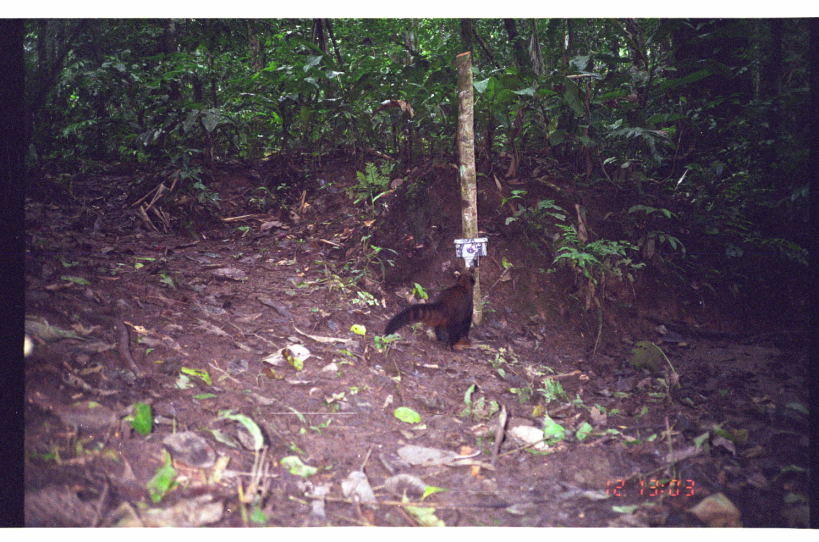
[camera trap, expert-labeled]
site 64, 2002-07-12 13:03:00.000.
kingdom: Animalia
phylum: Chordata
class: Mammalia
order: Carnivora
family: Procyonidae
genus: Nasua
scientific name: Nasua nasua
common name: south american coati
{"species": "Nasua nasua (south american coati)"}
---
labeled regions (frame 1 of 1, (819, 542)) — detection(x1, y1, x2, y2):
nasua nasua: detection(382, 264, 477, 353)